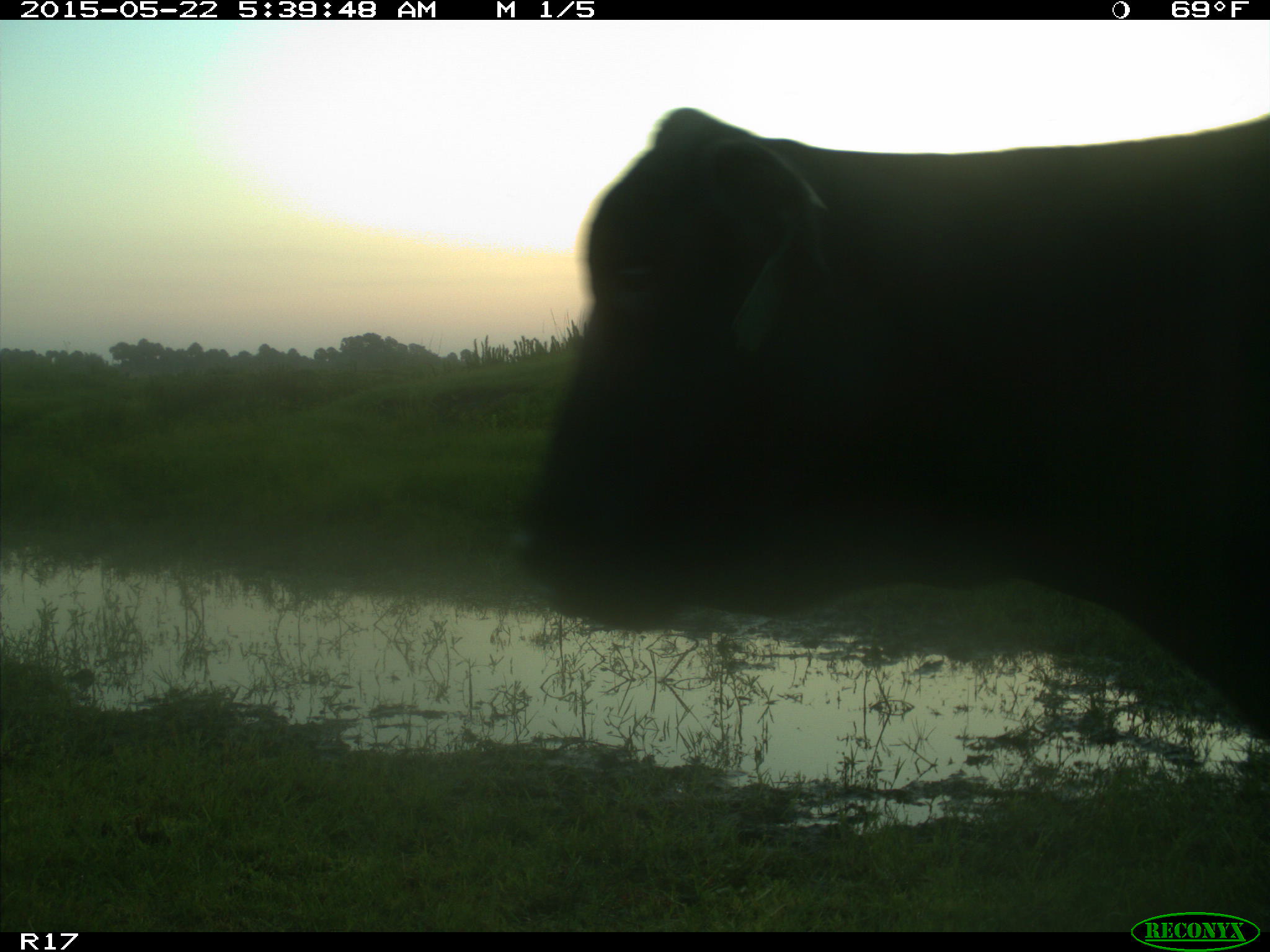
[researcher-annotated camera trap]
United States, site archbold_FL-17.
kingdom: Animalia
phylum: Chordata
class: Mammalia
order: Artiodactyla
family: Bovidae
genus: Bos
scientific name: Bos taurus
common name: domestic cow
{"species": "Bos taurus (domestic cow)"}